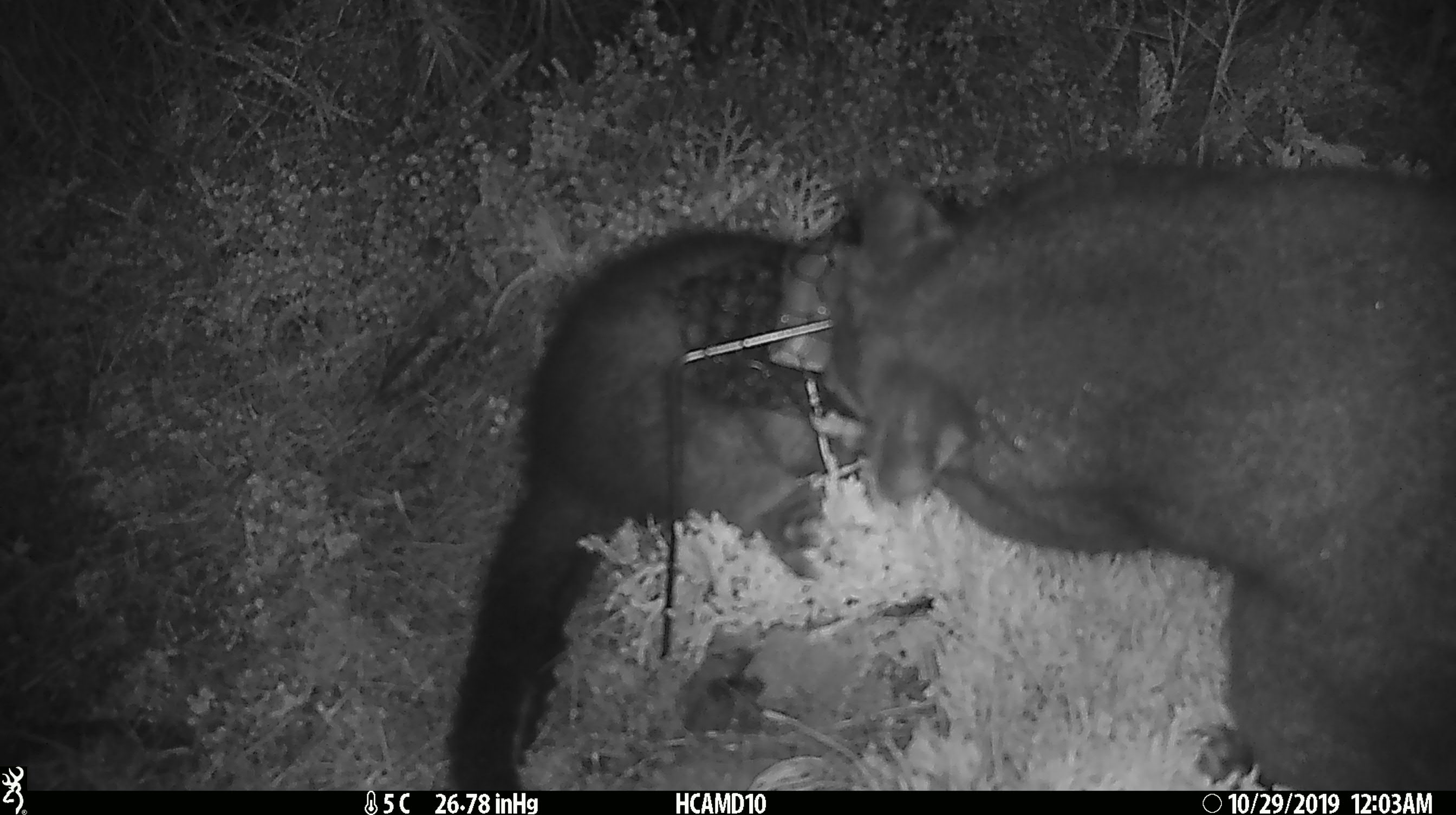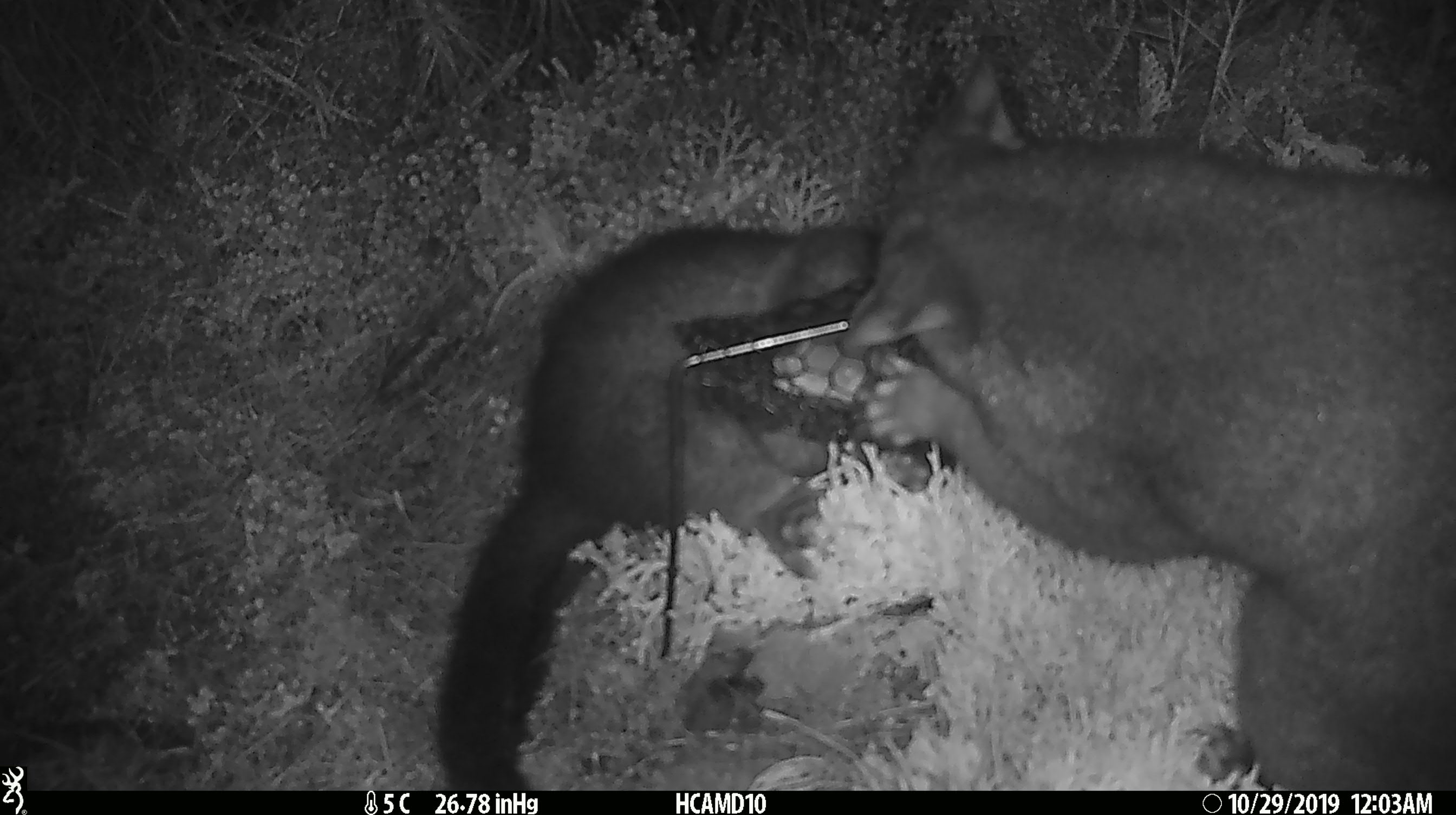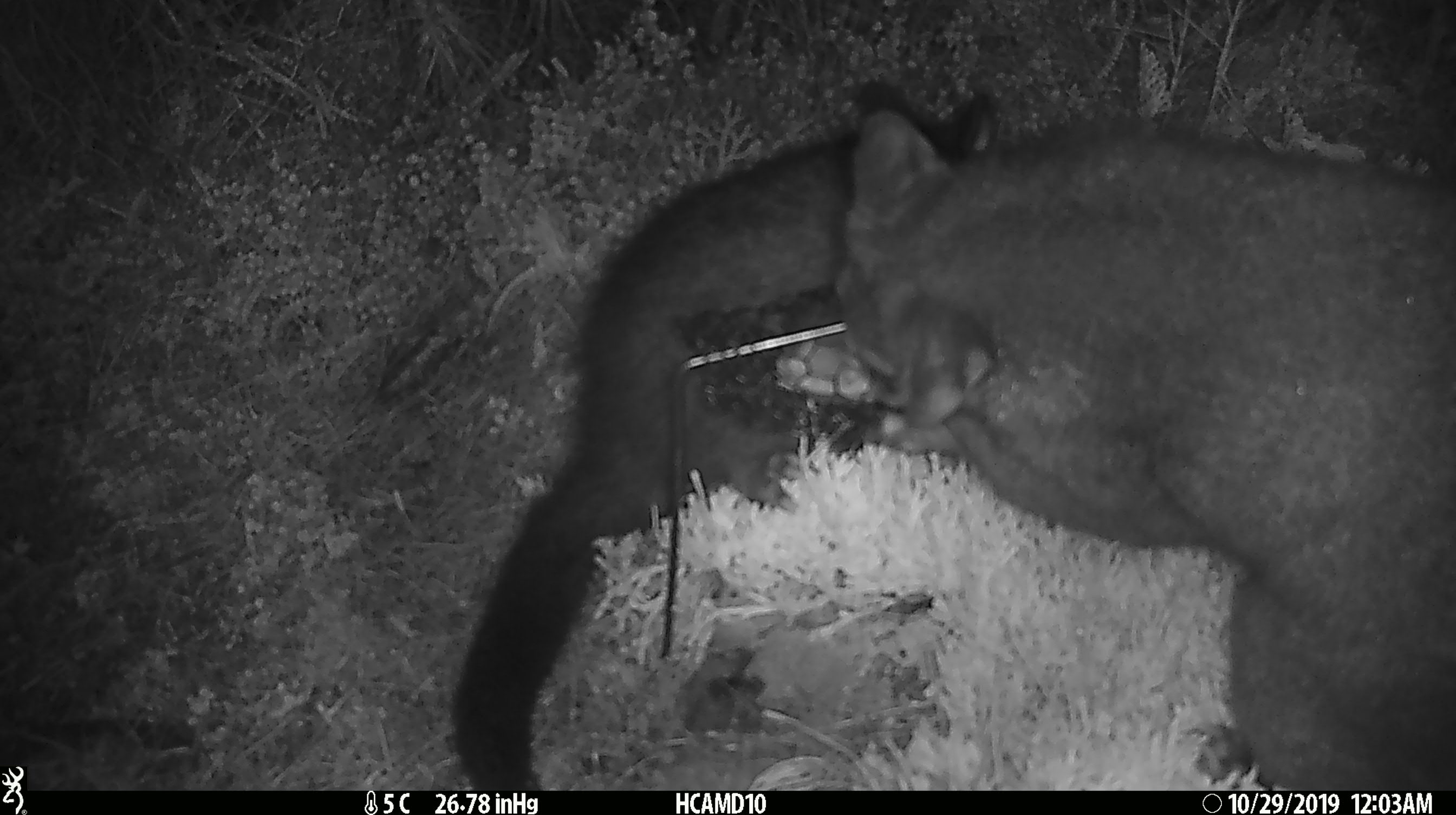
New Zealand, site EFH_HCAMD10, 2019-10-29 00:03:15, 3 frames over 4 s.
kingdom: Animalia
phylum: Chordata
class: Mammalia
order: Diprotodontia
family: Phalangeridae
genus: Trichosurus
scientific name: Trichosurus vulpecula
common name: common brushtail possum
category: possum